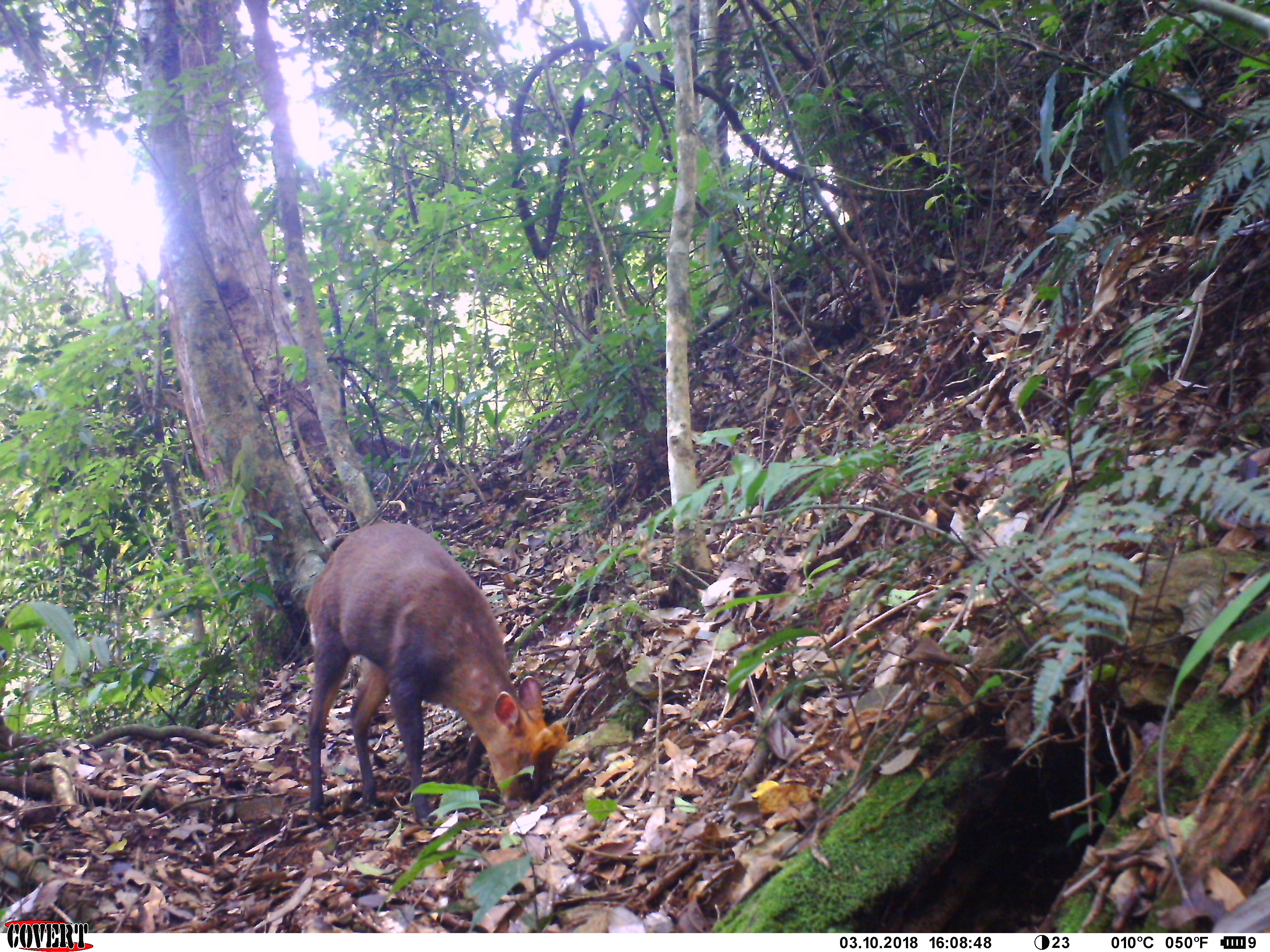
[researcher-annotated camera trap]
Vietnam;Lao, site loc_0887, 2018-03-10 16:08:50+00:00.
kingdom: Animalia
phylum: Chordata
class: Mammalia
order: Artiodactyla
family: Cervidae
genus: Muntiacus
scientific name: Muntiacus rooseveltorum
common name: roosevelt's muntjac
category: roosevelts muntjac group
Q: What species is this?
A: Roosevelts muntjac group (roosevelt's muntjac) (Muntiacus rooseveltorum).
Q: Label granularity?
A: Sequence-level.